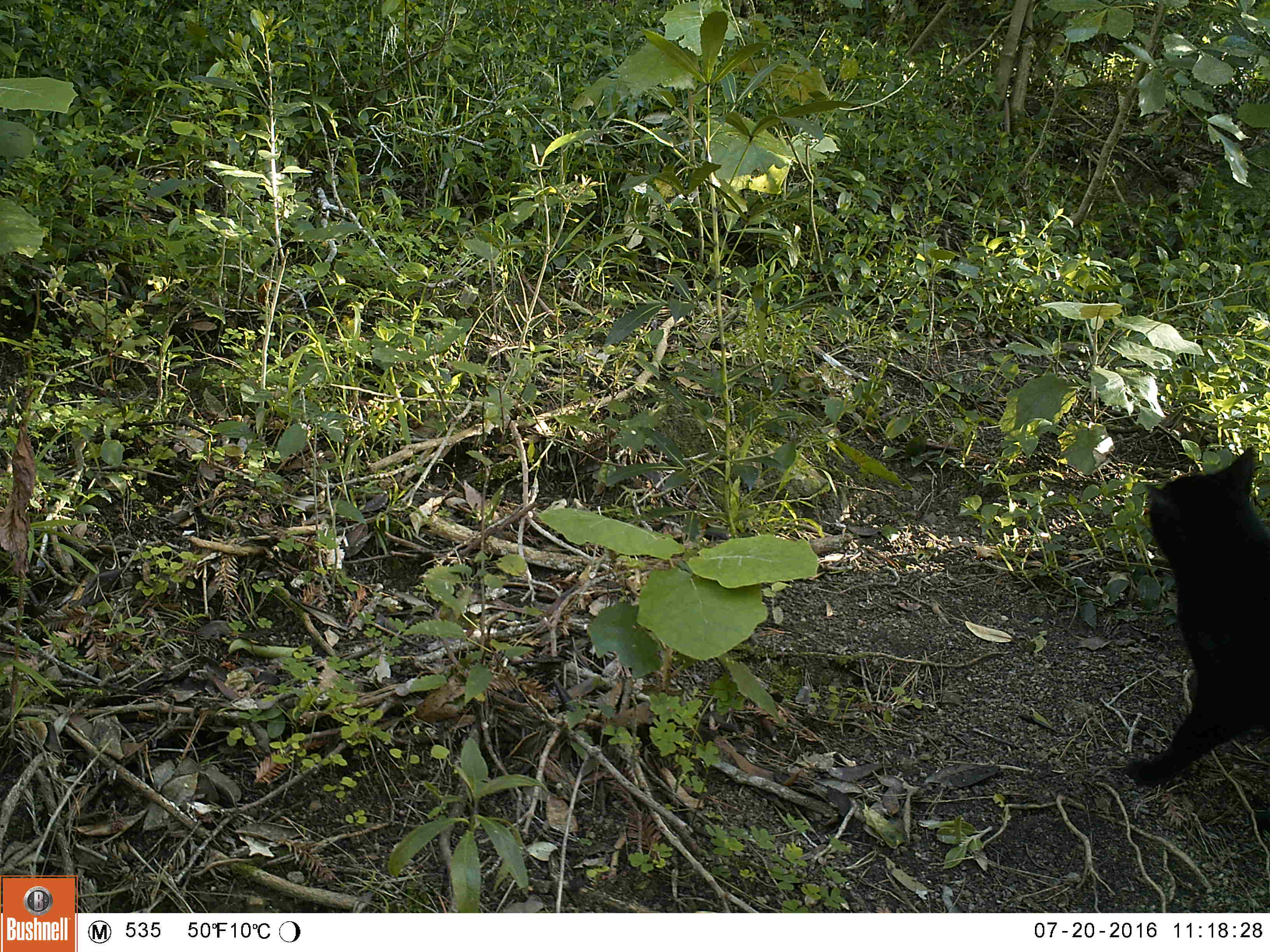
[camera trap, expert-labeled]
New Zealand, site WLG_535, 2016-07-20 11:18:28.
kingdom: Animalia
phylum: Chordata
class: Mammalia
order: Carnivora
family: Felidae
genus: Felis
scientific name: Felis catus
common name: domestic cat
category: cat